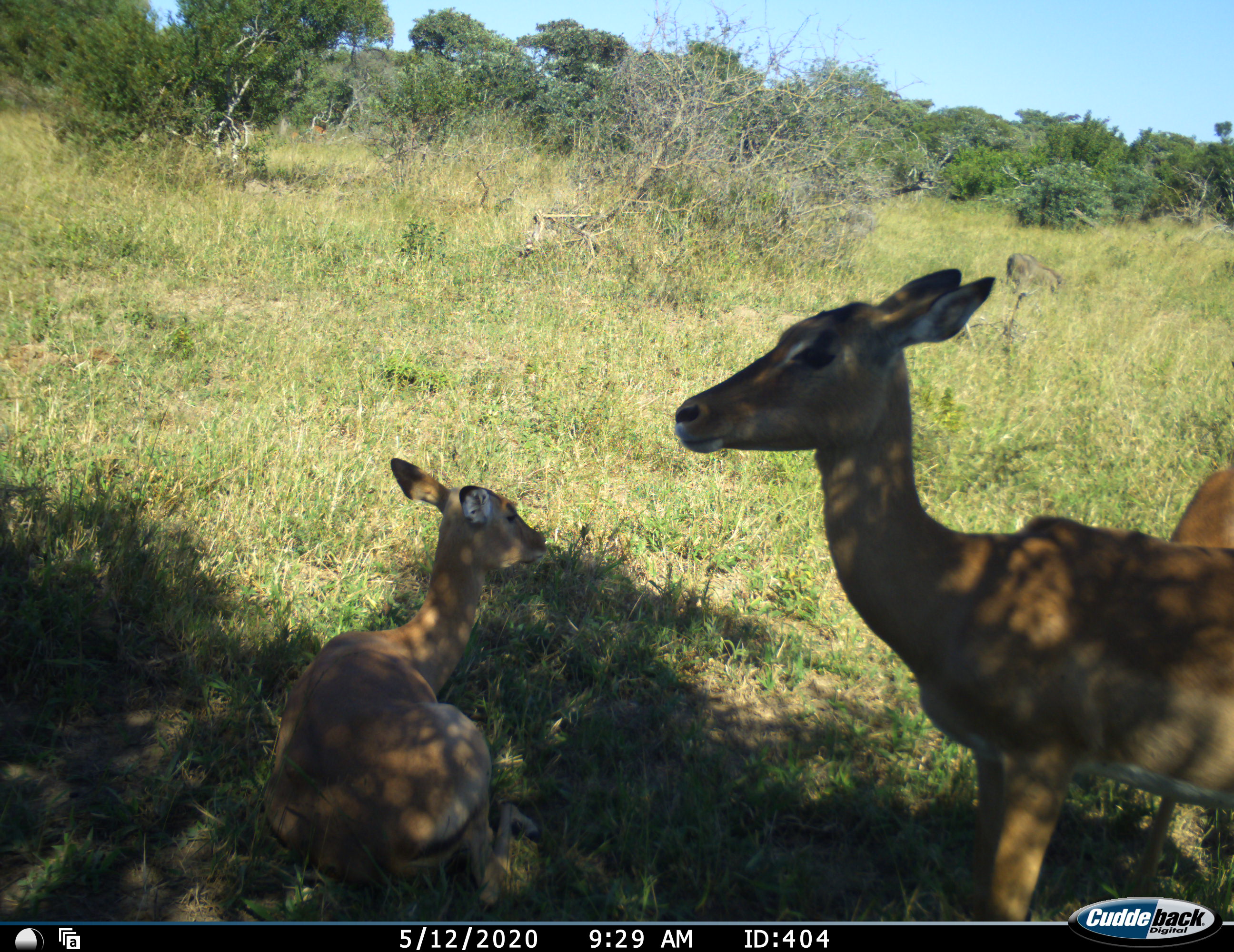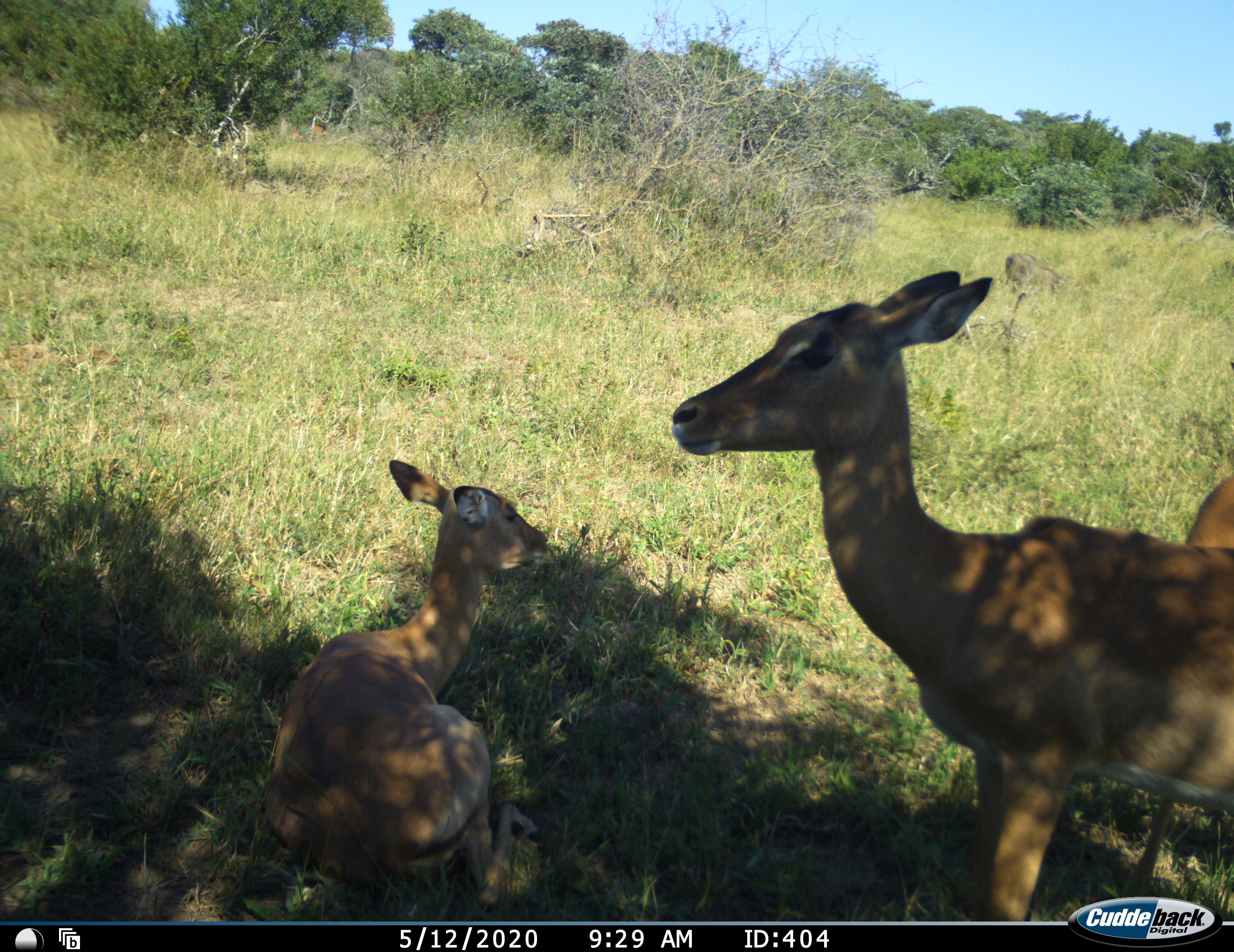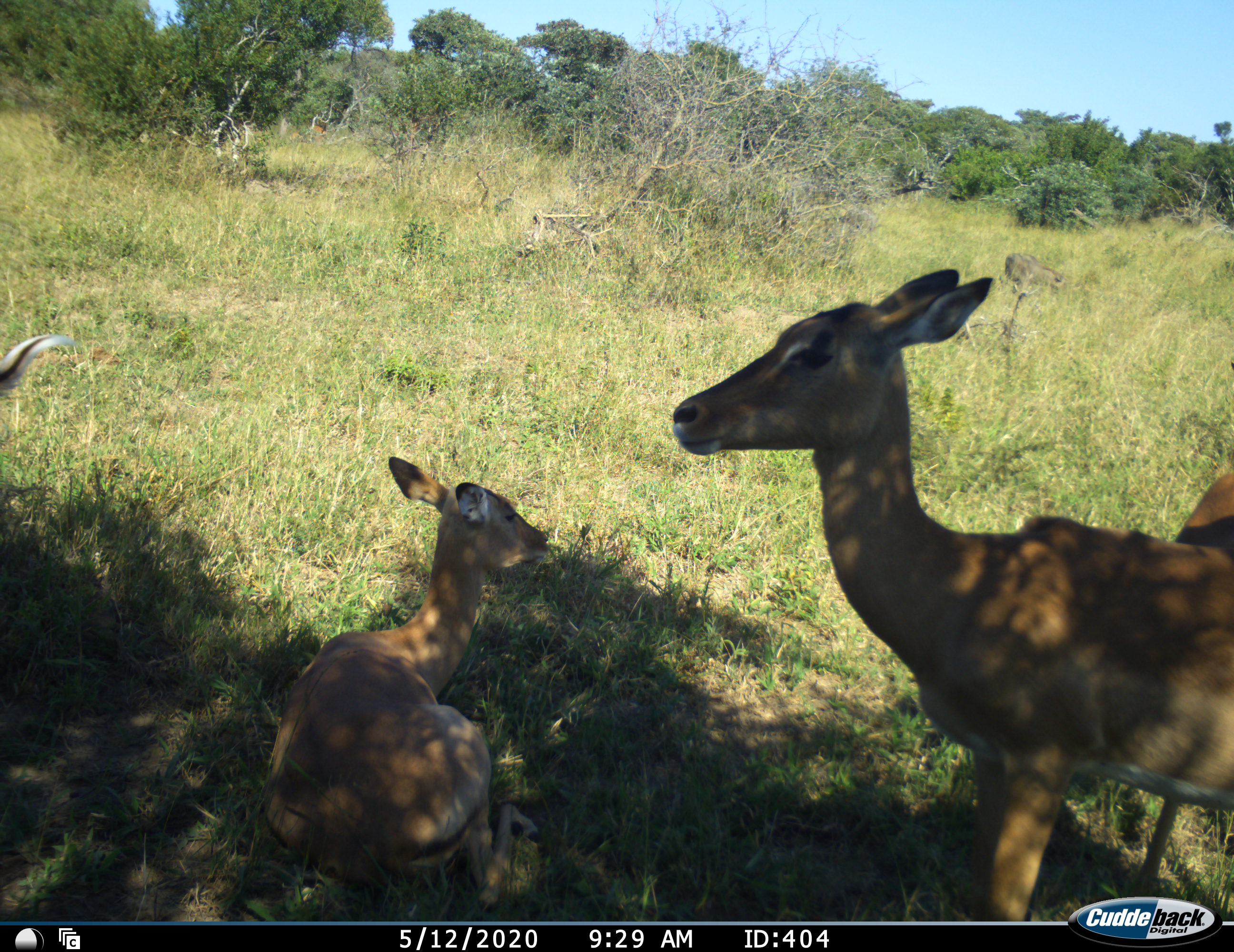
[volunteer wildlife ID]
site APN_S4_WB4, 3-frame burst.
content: unidentified animal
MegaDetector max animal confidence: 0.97